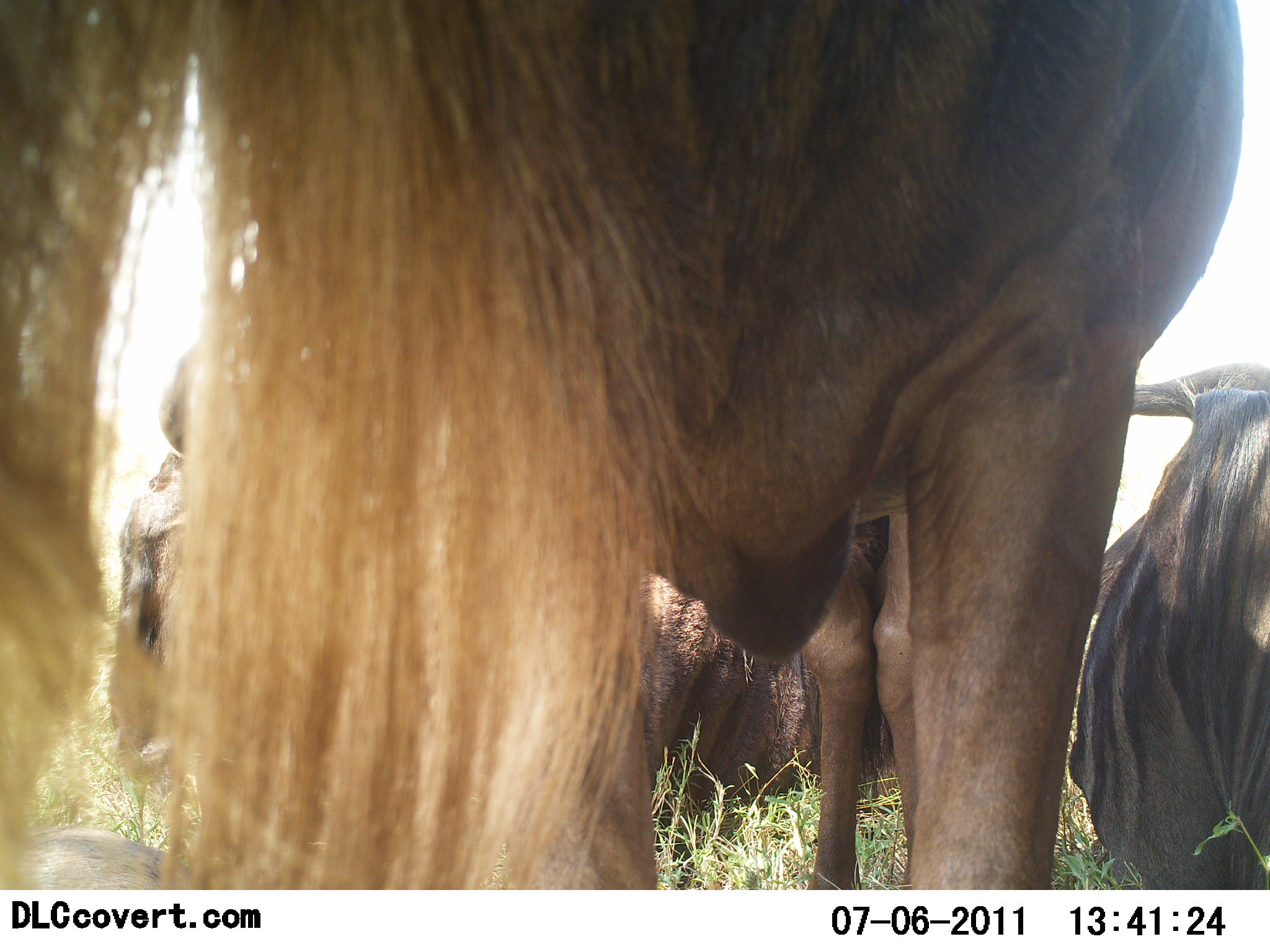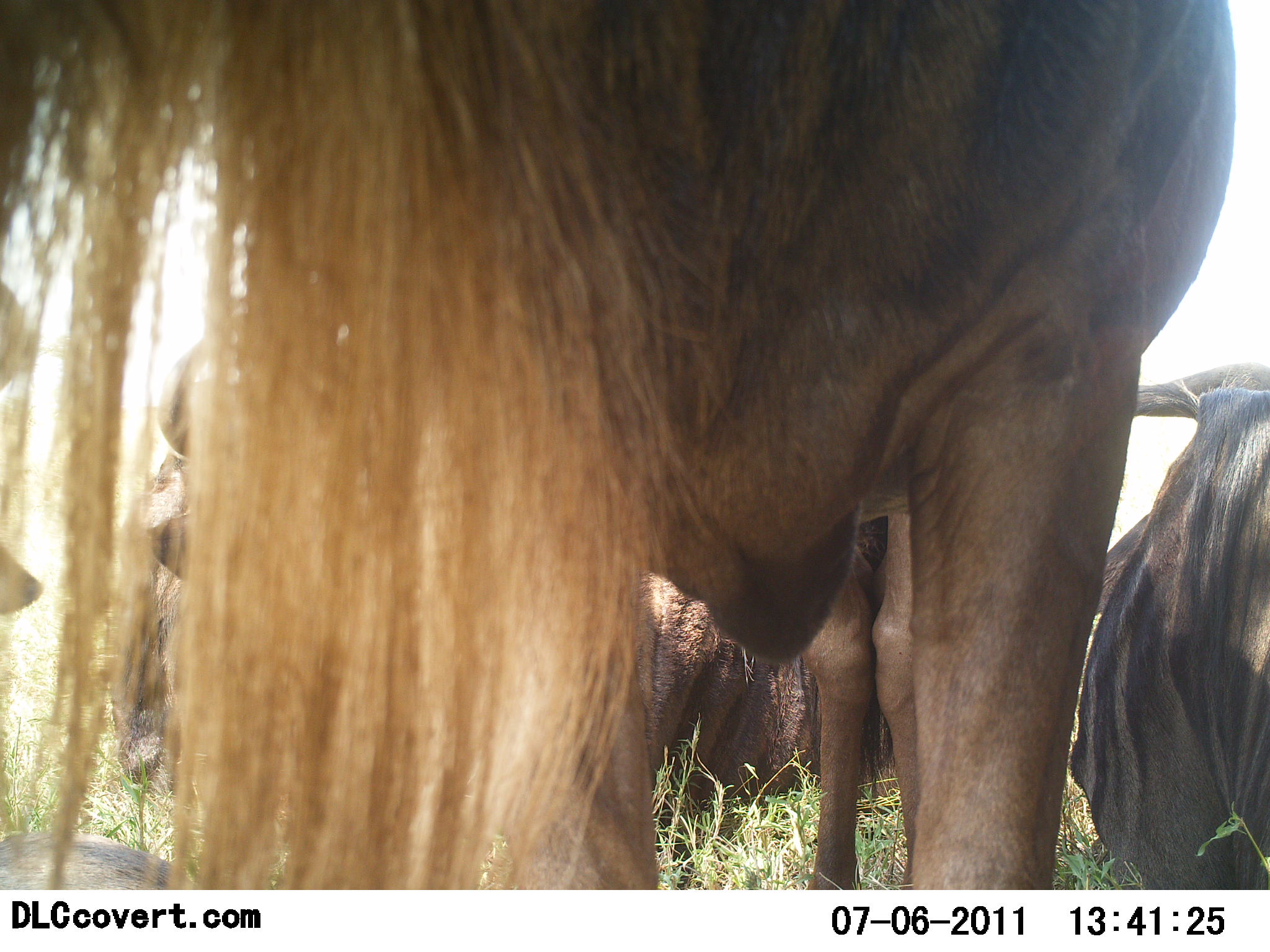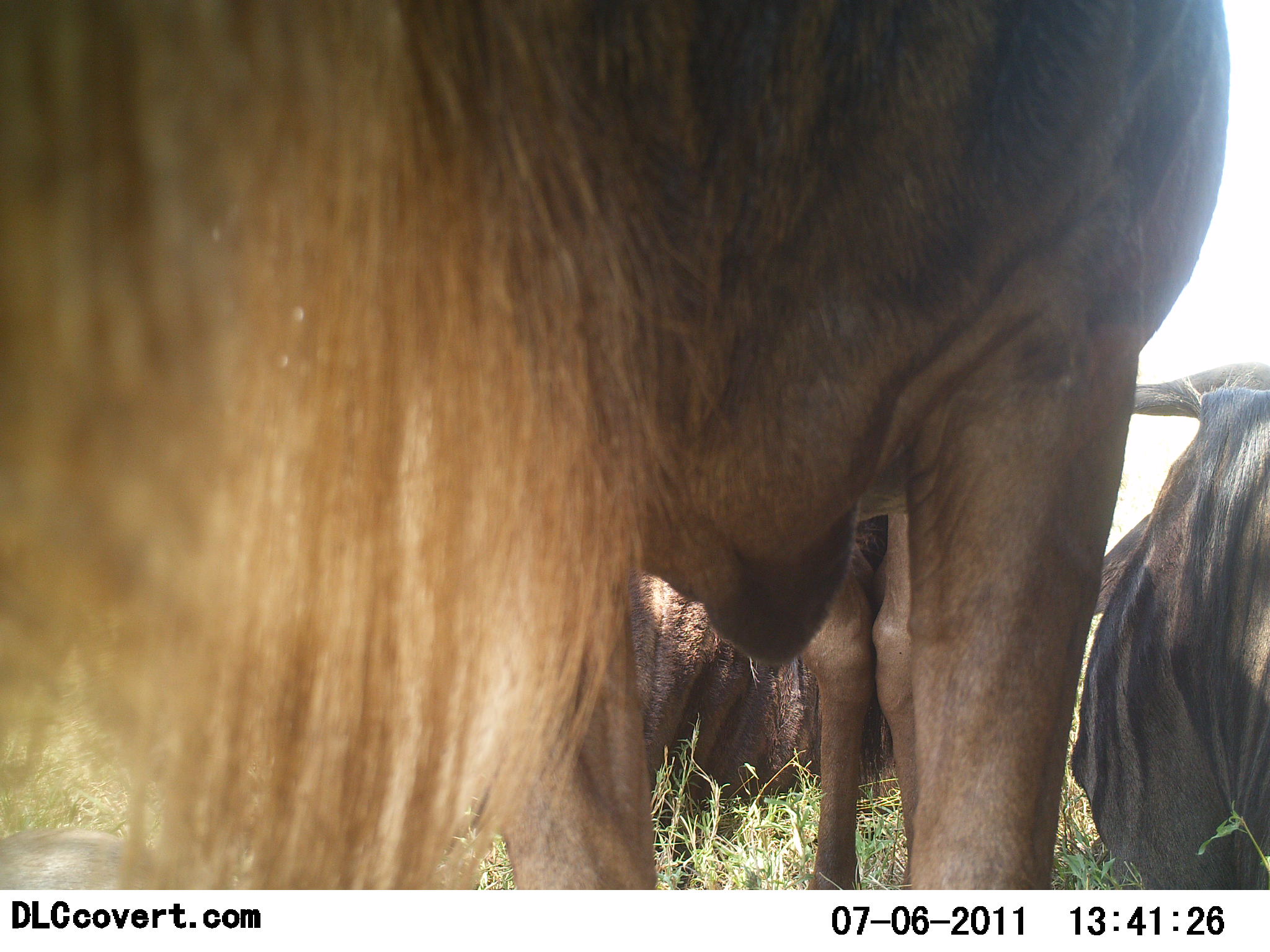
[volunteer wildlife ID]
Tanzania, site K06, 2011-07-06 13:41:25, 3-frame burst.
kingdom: Animalia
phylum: Chordata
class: Mammalia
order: Artiodactyla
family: Bovidae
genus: Connochaetes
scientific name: Connochaetes taurinus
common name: blue wildebeest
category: wildebeest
Wildebeest (blue wildebeest) (Connochaetes taurinus), count 3. Behavior (volunteer vote fractions): standing 67%, resting 83%, moving 0%, interacting 8%. Young present (vote fraction): 0%. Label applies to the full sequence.